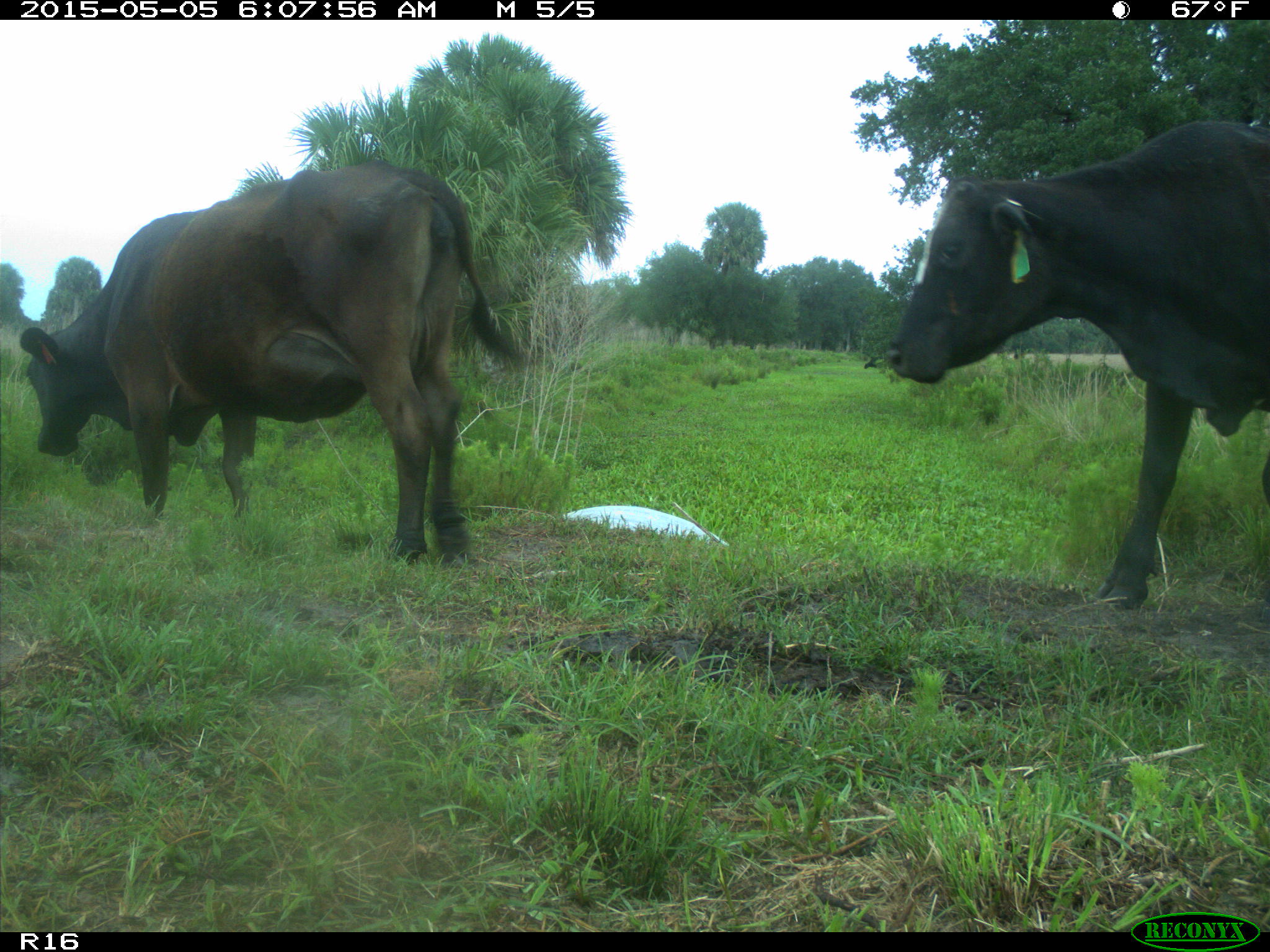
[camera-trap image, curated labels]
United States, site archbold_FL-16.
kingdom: Animalia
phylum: Chordata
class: Mammalia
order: Artiodactyla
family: Bovidae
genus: Bos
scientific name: Bos taurus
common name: domestic cow